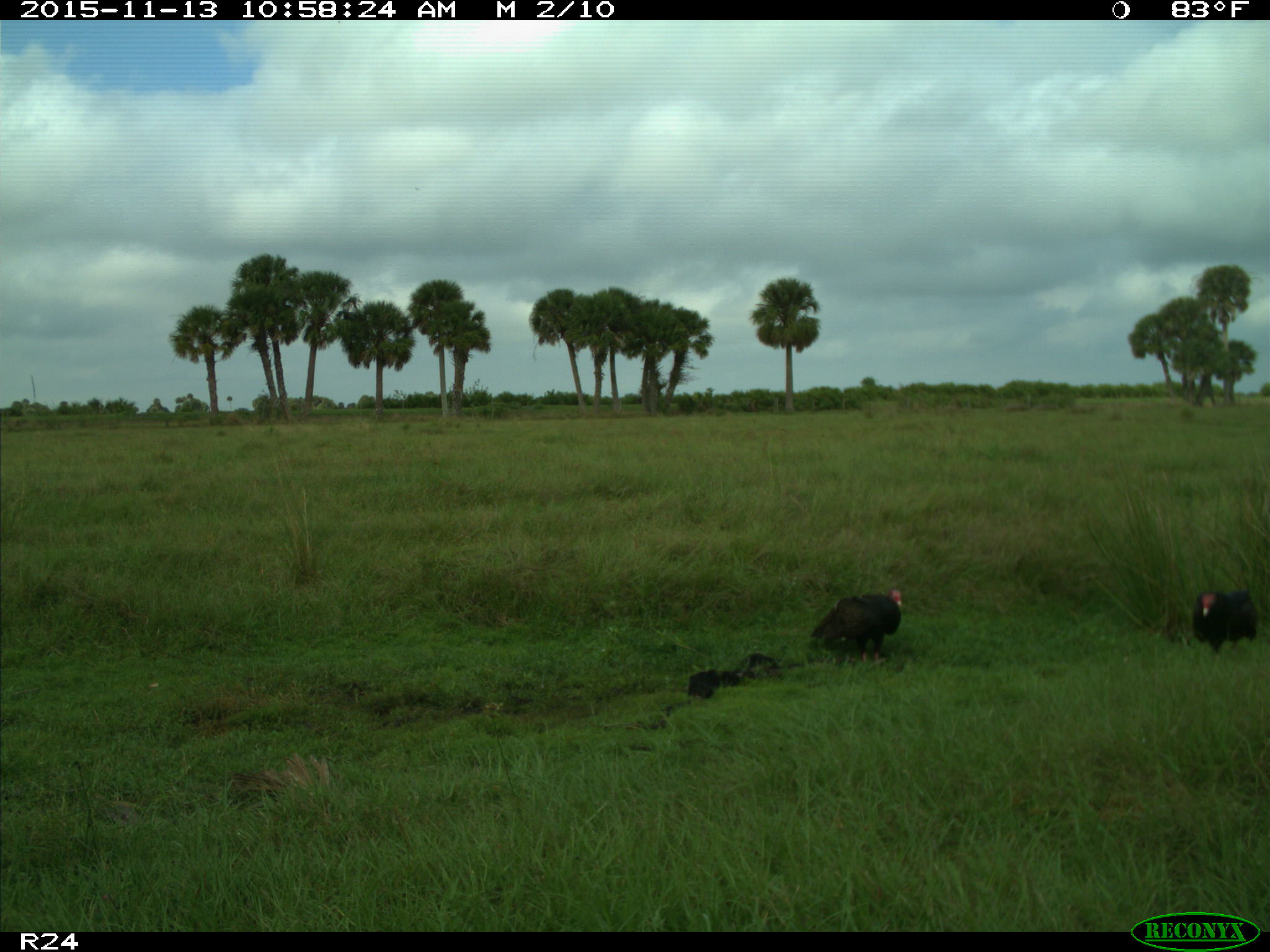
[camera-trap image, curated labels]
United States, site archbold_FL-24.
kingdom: Animalia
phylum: Chordata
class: Aves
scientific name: Aves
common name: birds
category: unidentified bird